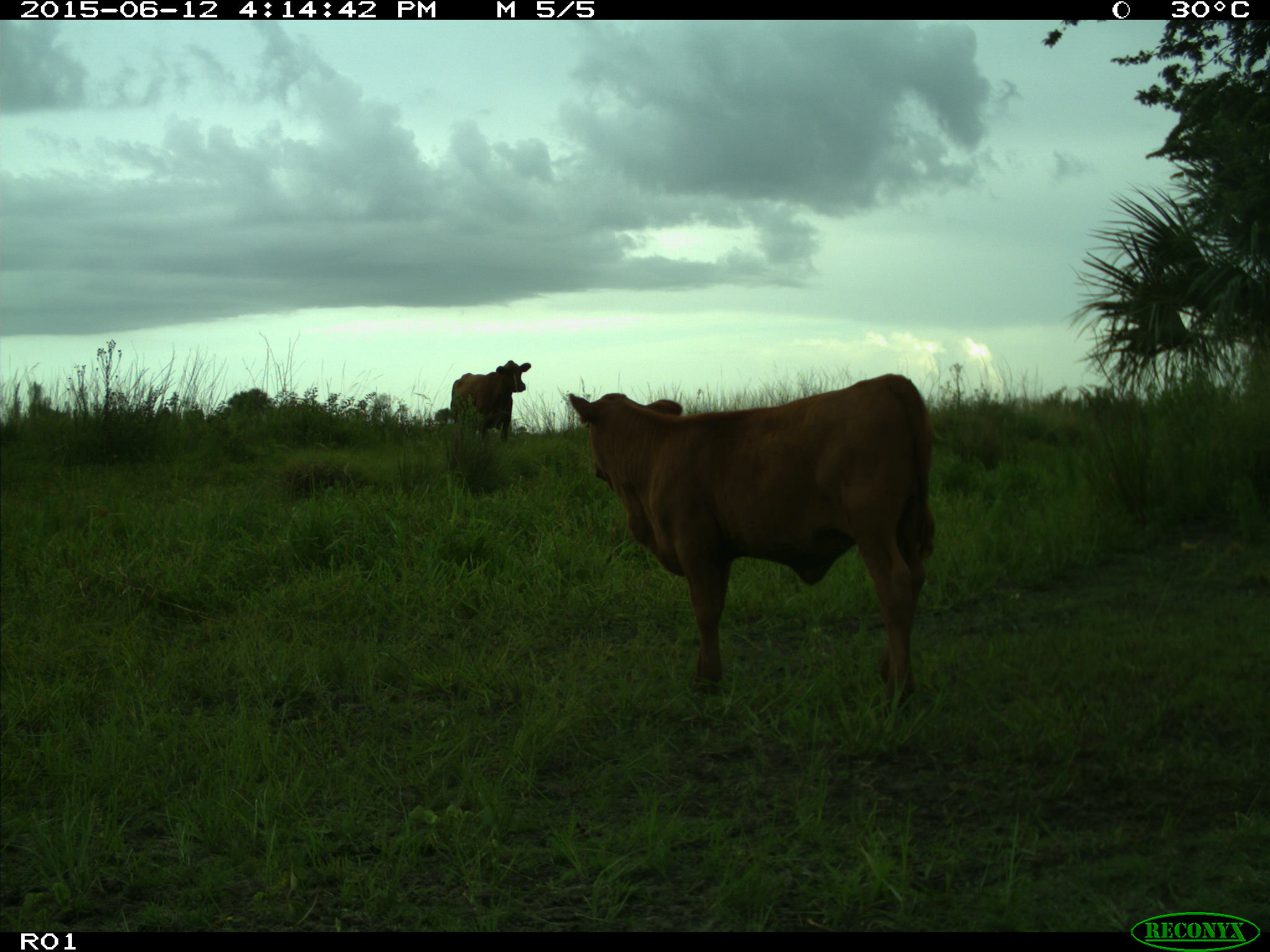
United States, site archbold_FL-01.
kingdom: Animalia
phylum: Chordata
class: Mammalia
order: Artiodactyla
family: Bovidae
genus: Bos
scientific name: Bos taurus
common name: domestic cow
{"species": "Bos taurus (domestic cow)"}